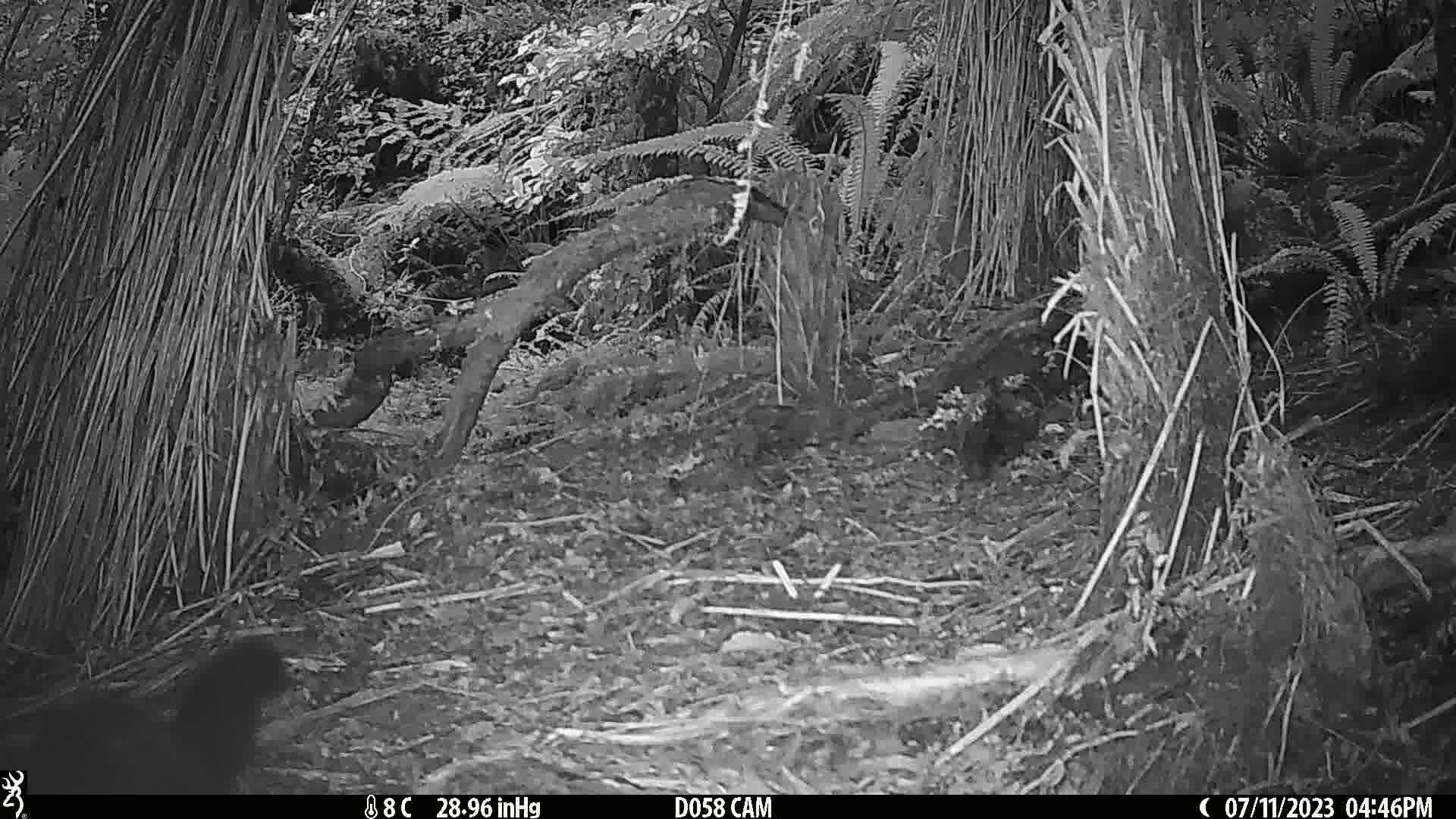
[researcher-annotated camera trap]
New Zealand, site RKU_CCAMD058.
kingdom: Animalia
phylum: Chordata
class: Mammalia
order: Diprotodontia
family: Phalangeridae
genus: Trichosurus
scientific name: Trichosurus vulpecula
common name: common brushtail possum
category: possum